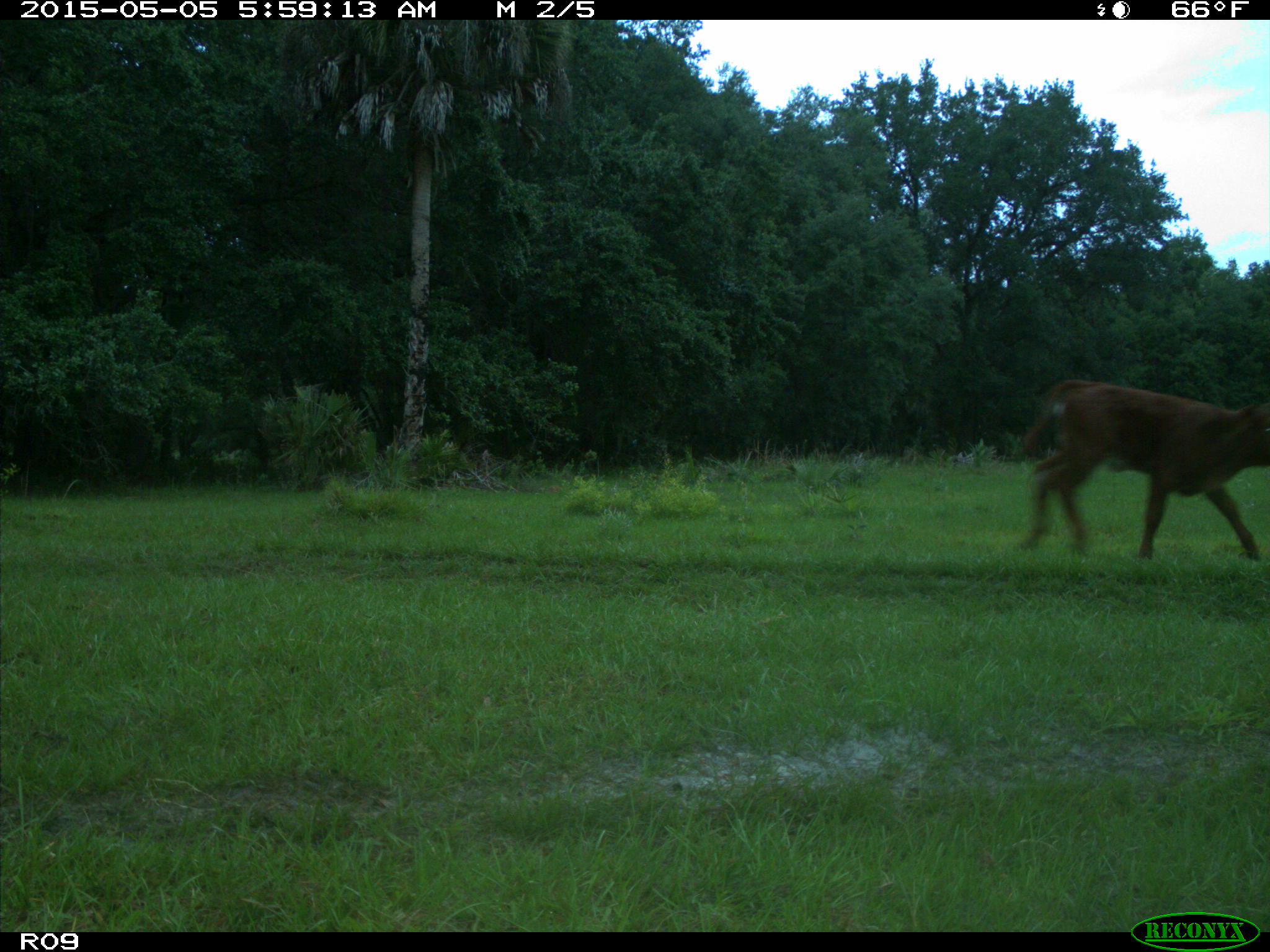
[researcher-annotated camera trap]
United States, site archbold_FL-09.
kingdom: Animalia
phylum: Chordata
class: Mammalia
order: Artiodactyla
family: Bovidae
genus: Bos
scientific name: Bos taurus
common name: domestic cow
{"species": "Bos taurus (domestic cow)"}